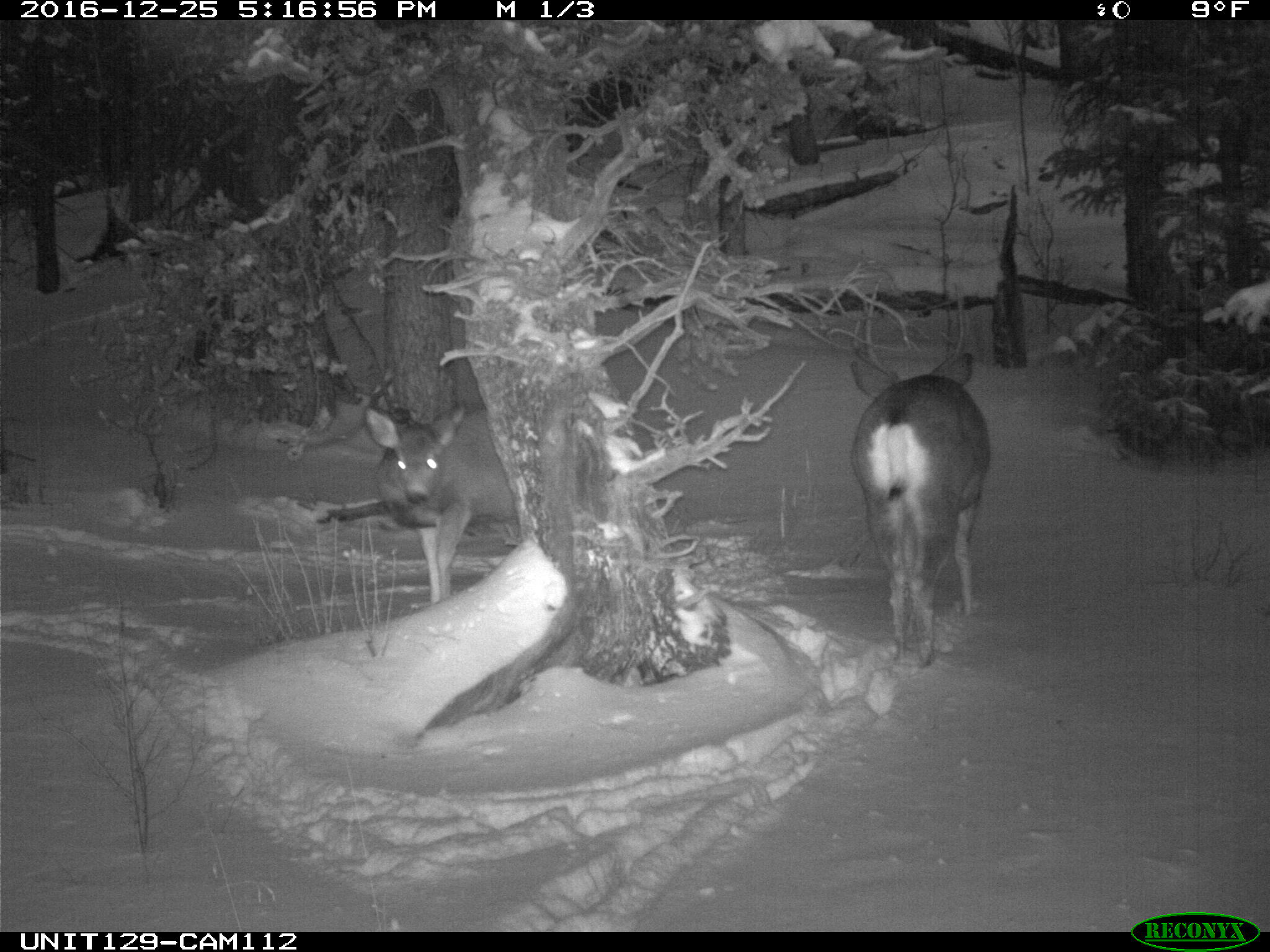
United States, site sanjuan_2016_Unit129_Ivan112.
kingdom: Animalia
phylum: Chordata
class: Mammalia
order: Artiodactyla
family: Cervidae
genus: Odocoileus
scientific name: Odocoileus hemionus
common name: mule deer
Odocoileus hemionus (mule deer).